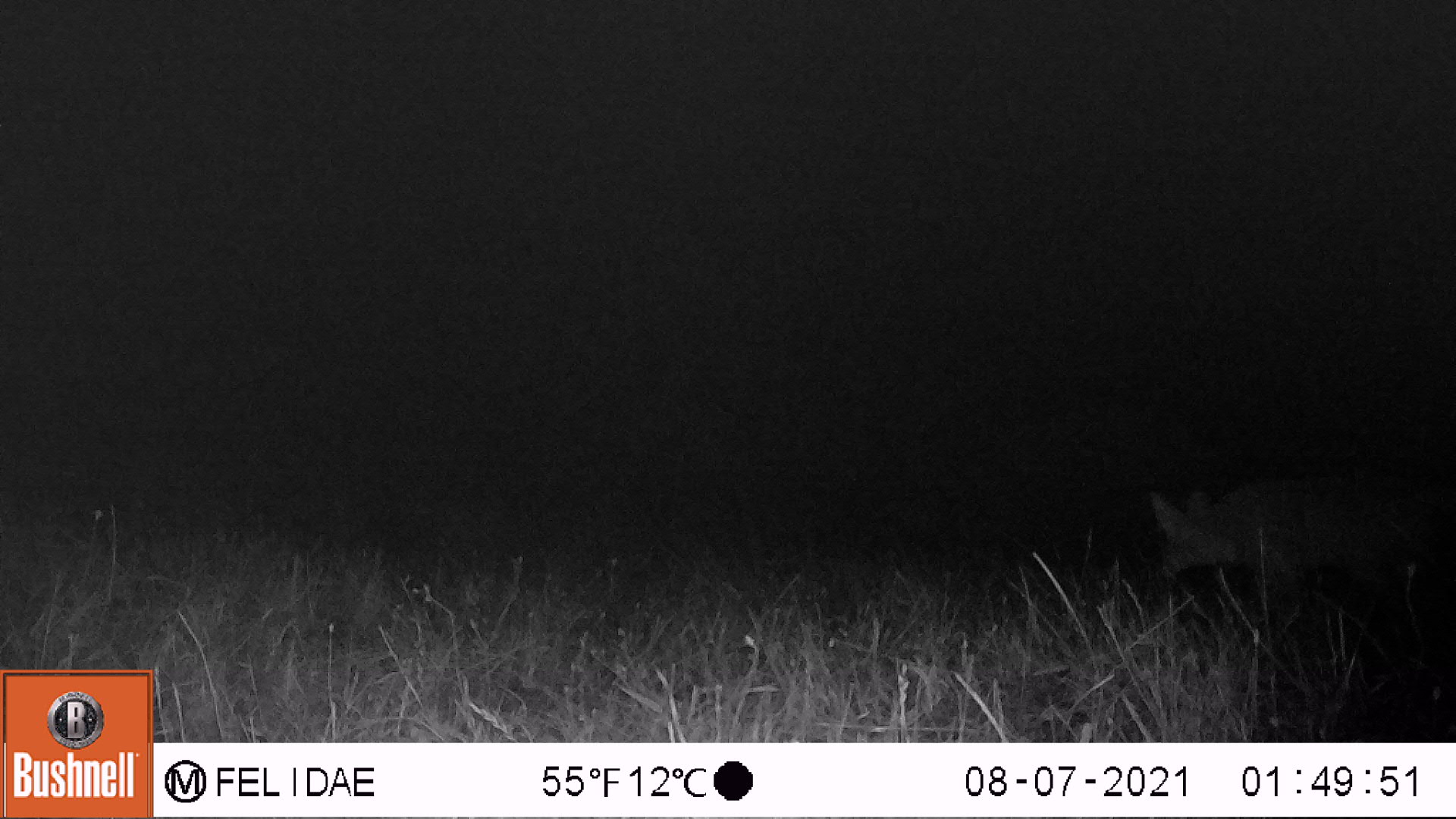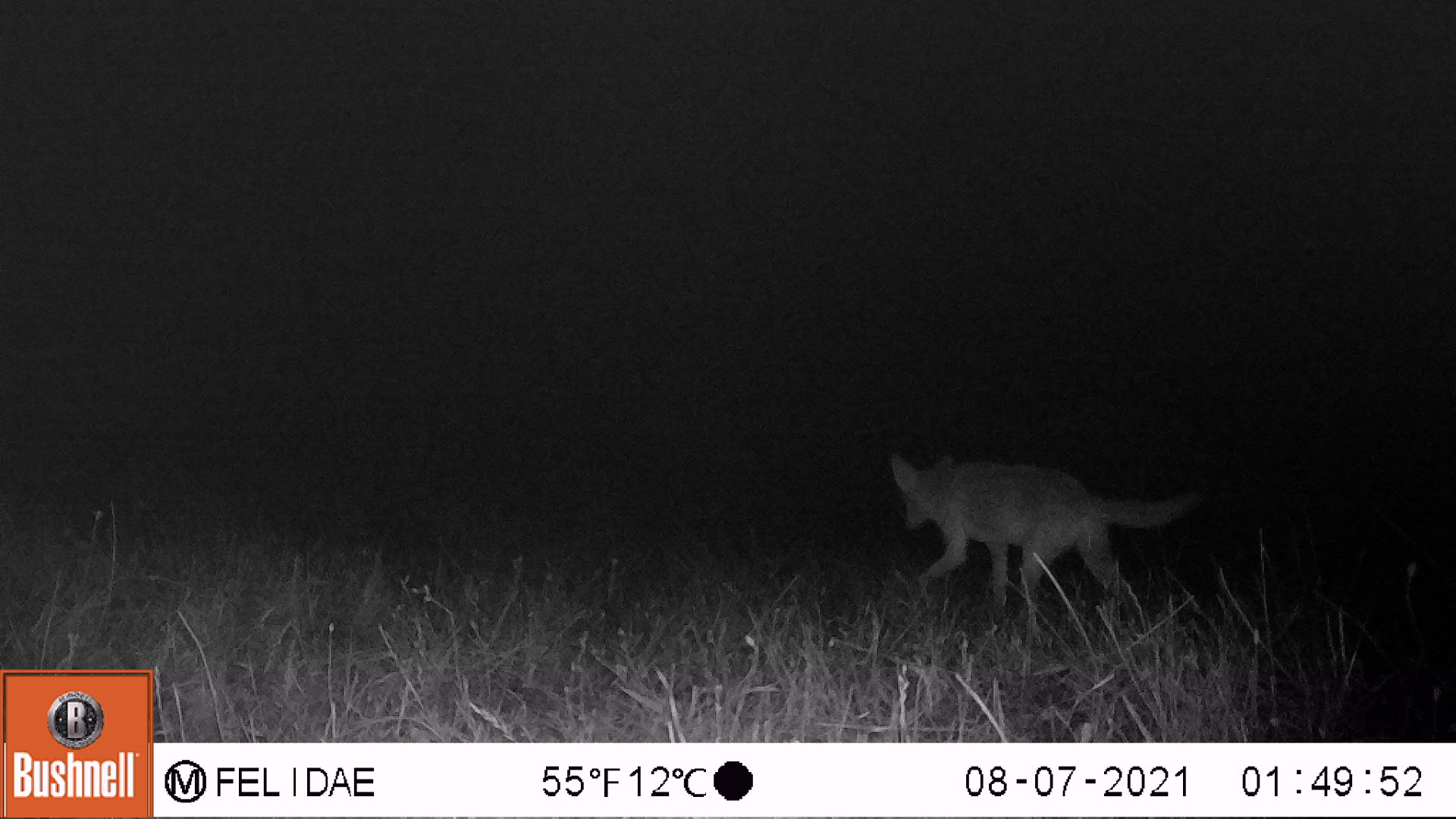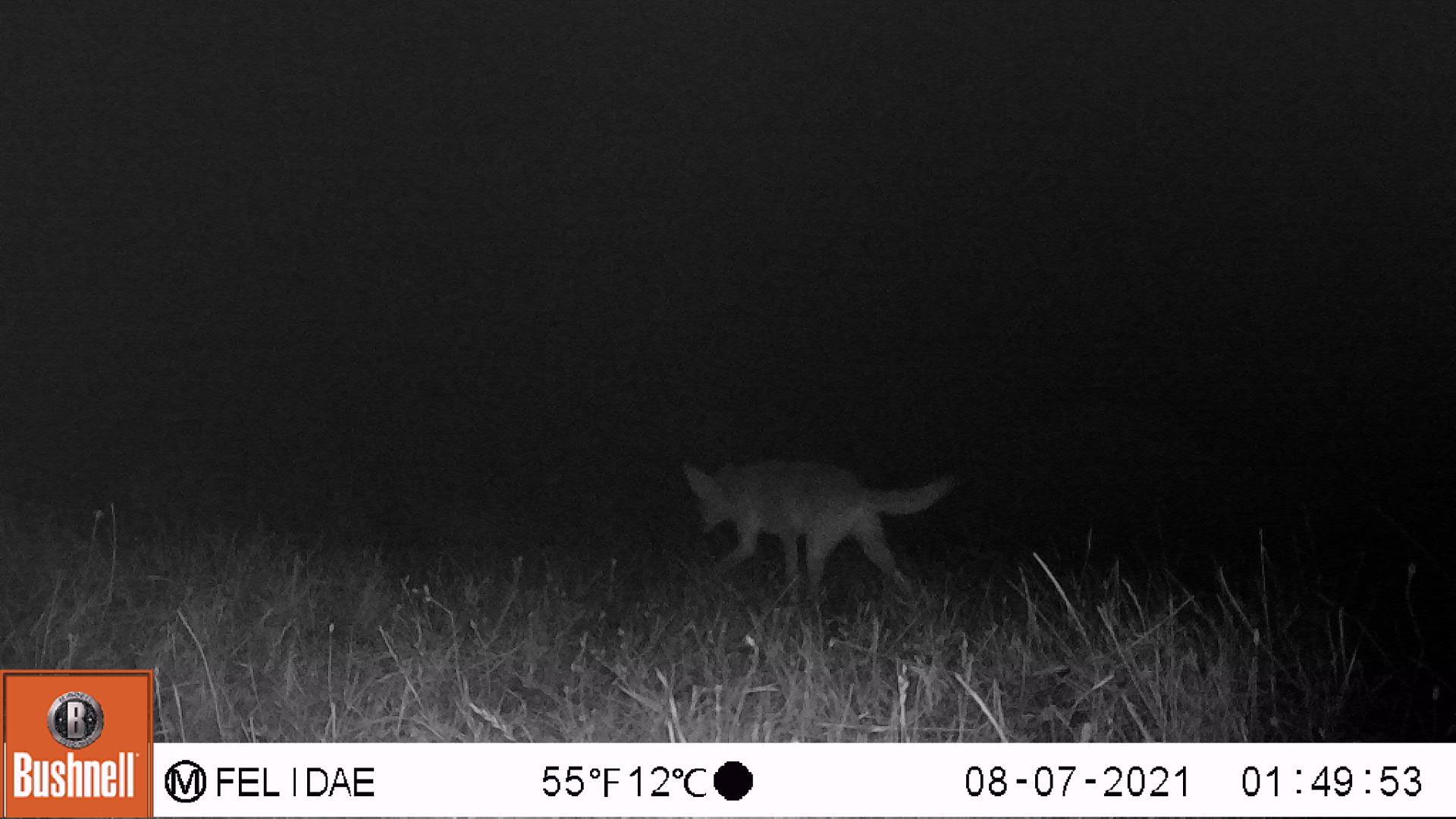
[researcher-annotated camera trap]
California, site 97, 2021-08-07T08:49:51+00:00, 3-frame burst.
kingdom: Animalia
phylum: Chordata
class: Mammalia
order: Carnivora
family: Canidae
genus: Canis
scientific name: Canis latrans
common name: coyote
Coyote (Canis latrans).